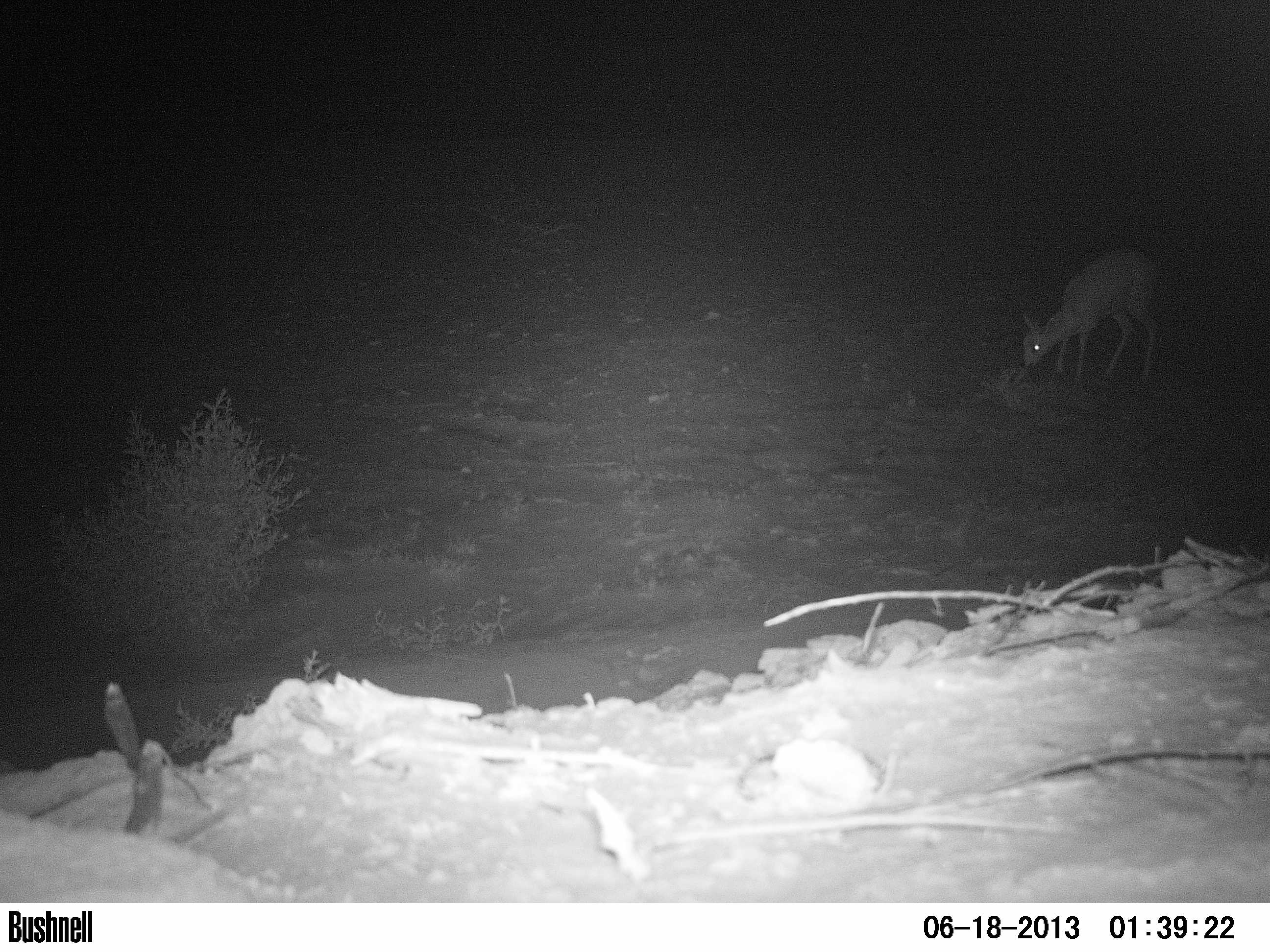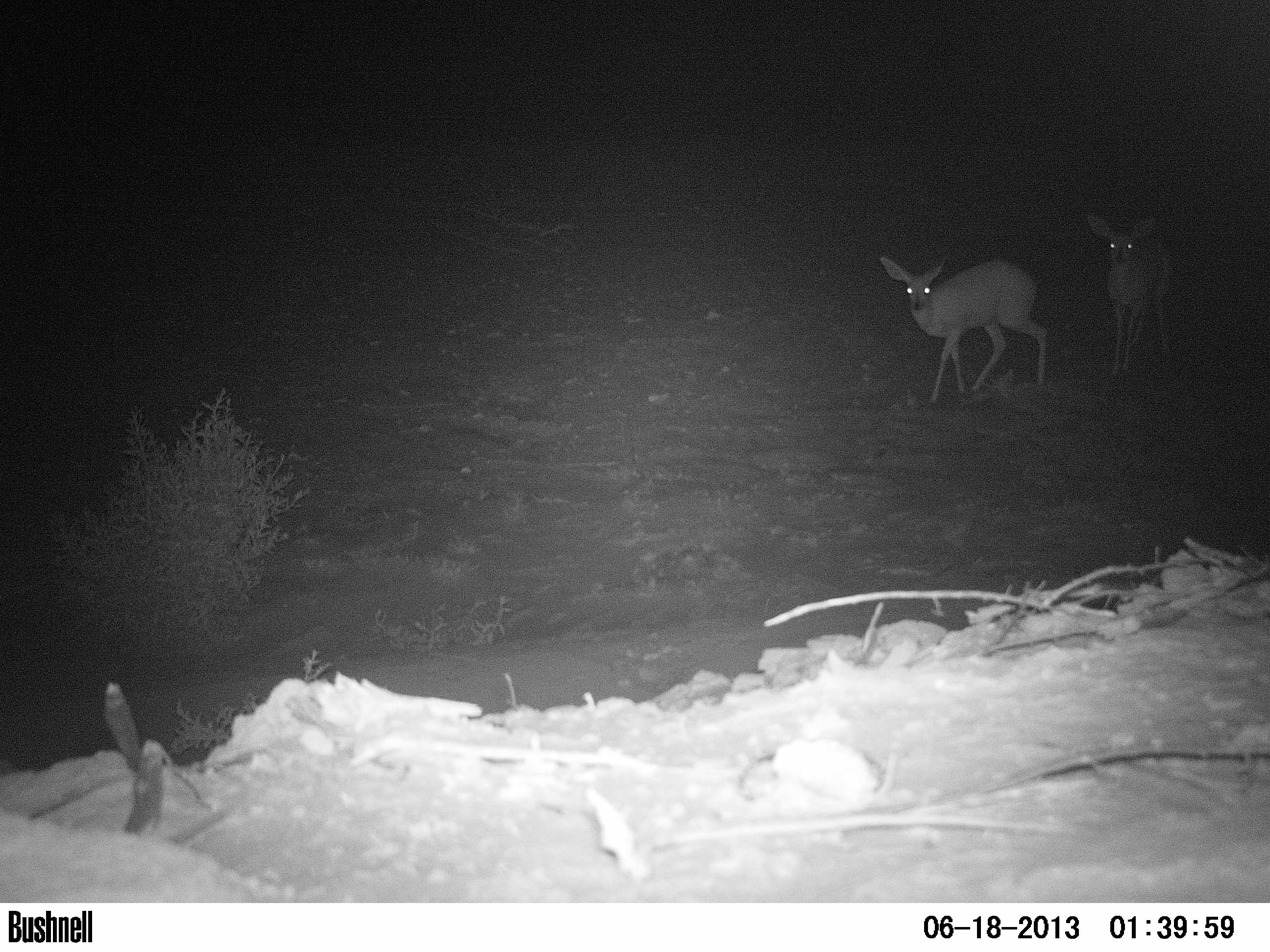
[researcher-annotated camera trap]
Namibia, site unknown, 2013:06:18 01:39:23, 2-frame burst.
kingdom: Animalia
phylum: Chordata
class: Mammalia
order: Artiodactyla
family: Bovidae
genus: Raphicerus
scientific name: Raphicerus campestris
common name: steenbok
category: raphiceros campestris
Raphiceros campestris (steenbok) (Raphicerus campestris).